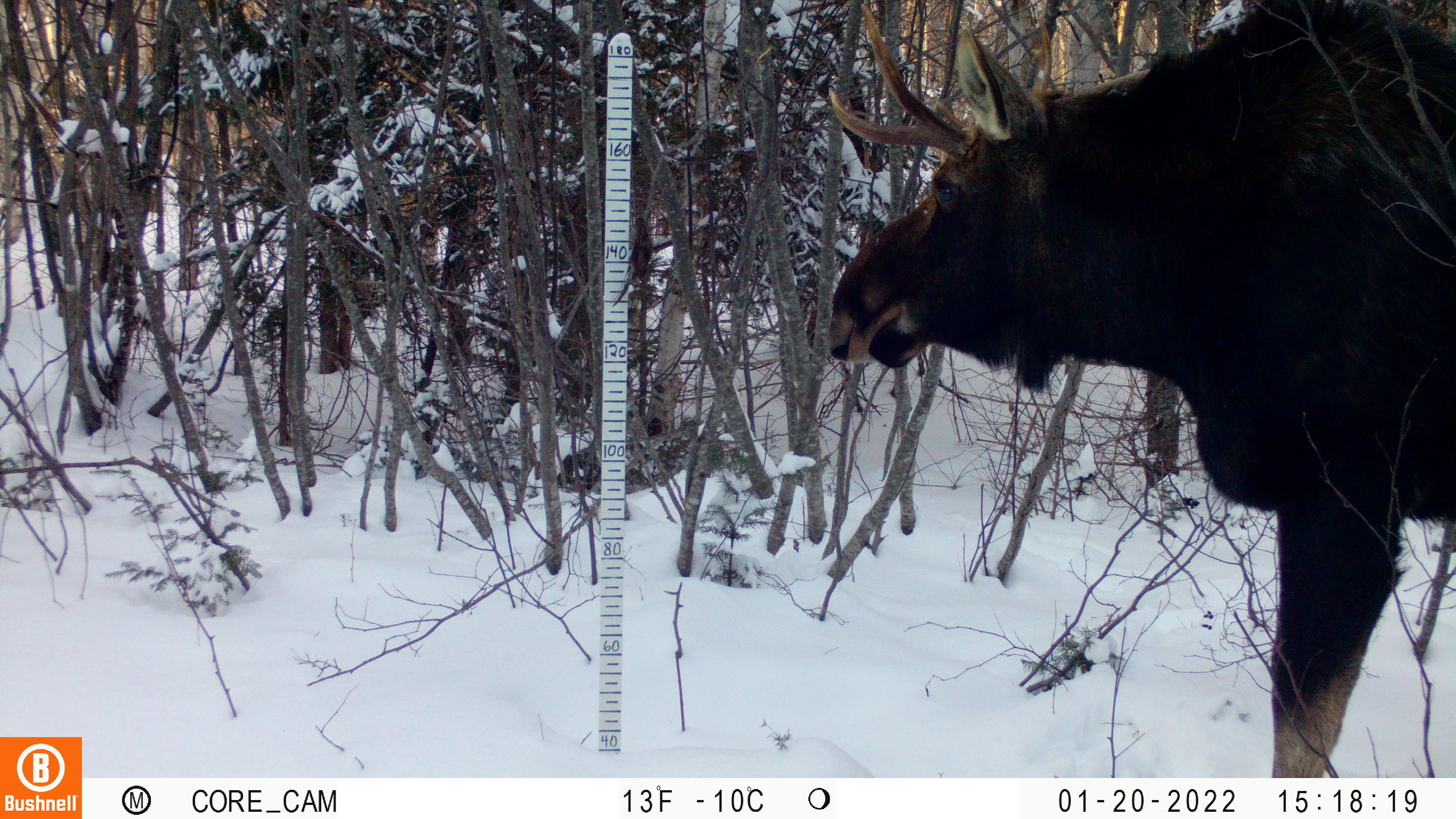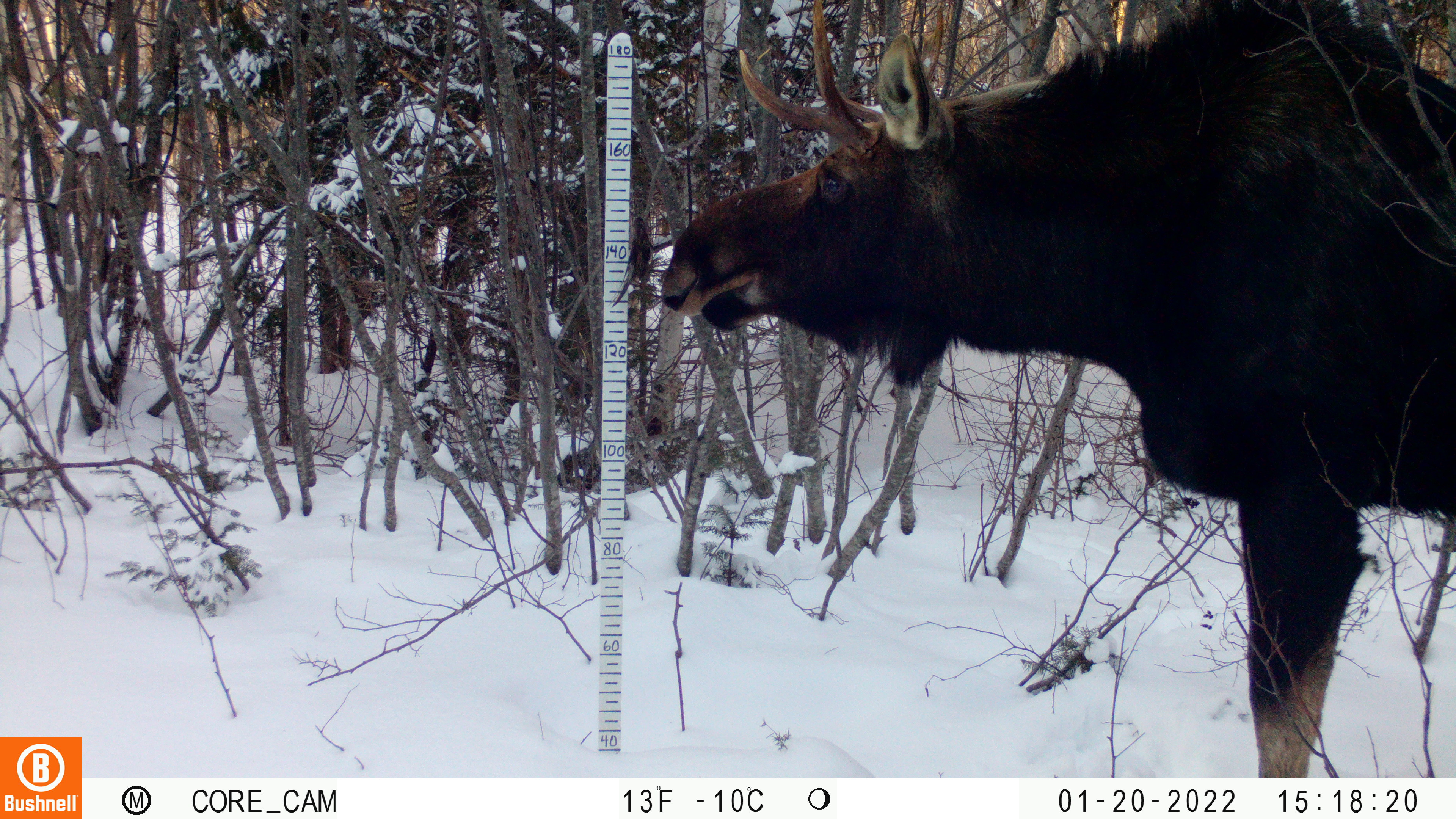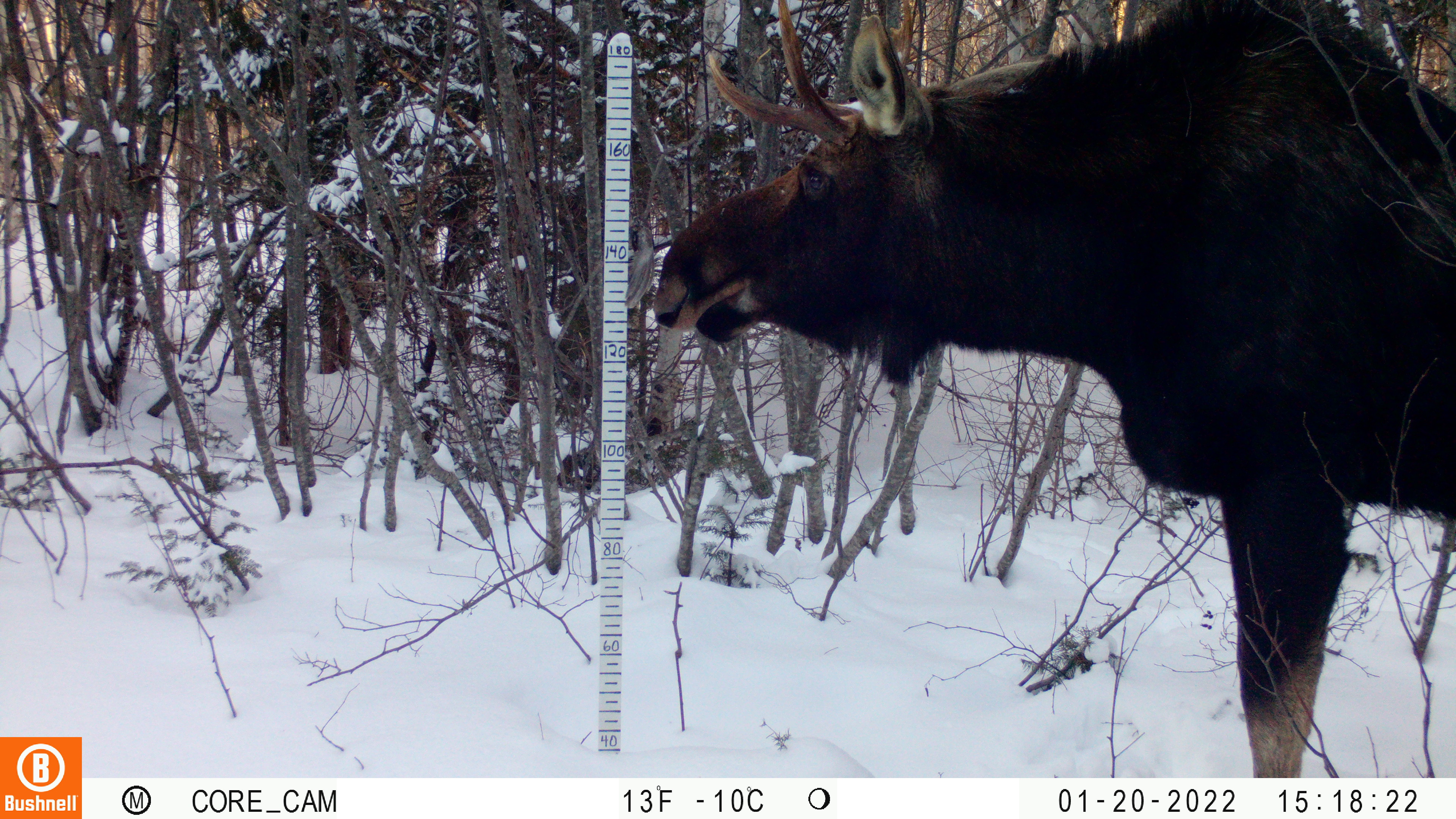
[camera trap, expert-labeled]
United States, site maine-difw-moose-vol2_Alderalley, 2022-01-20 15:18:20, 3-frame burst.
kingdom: Animalia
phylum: Chordata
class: Mammalia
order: Artiodactyla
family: Cervidae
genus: Alces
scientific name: Alces alces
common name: moose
Moose (Alces alces).